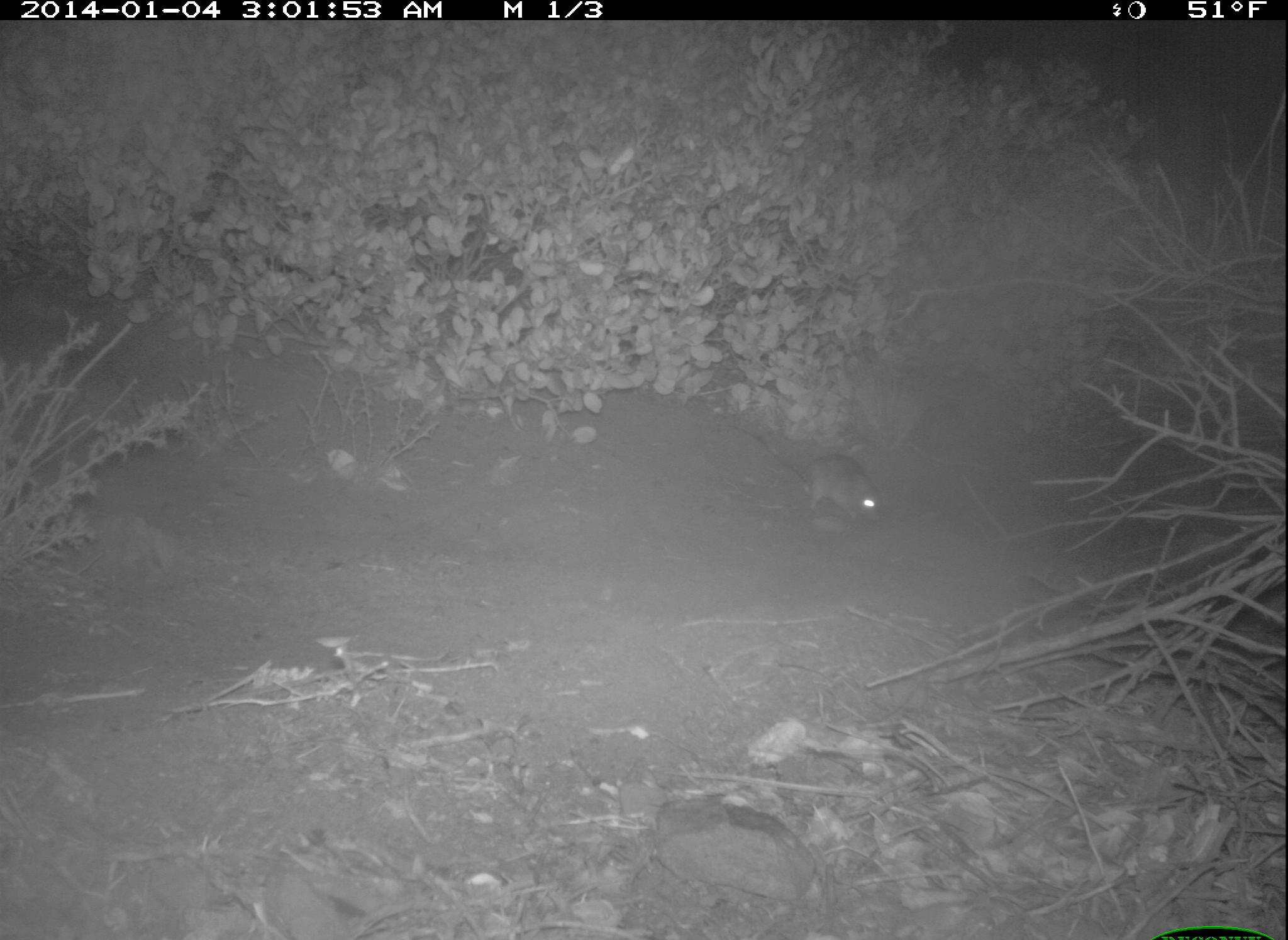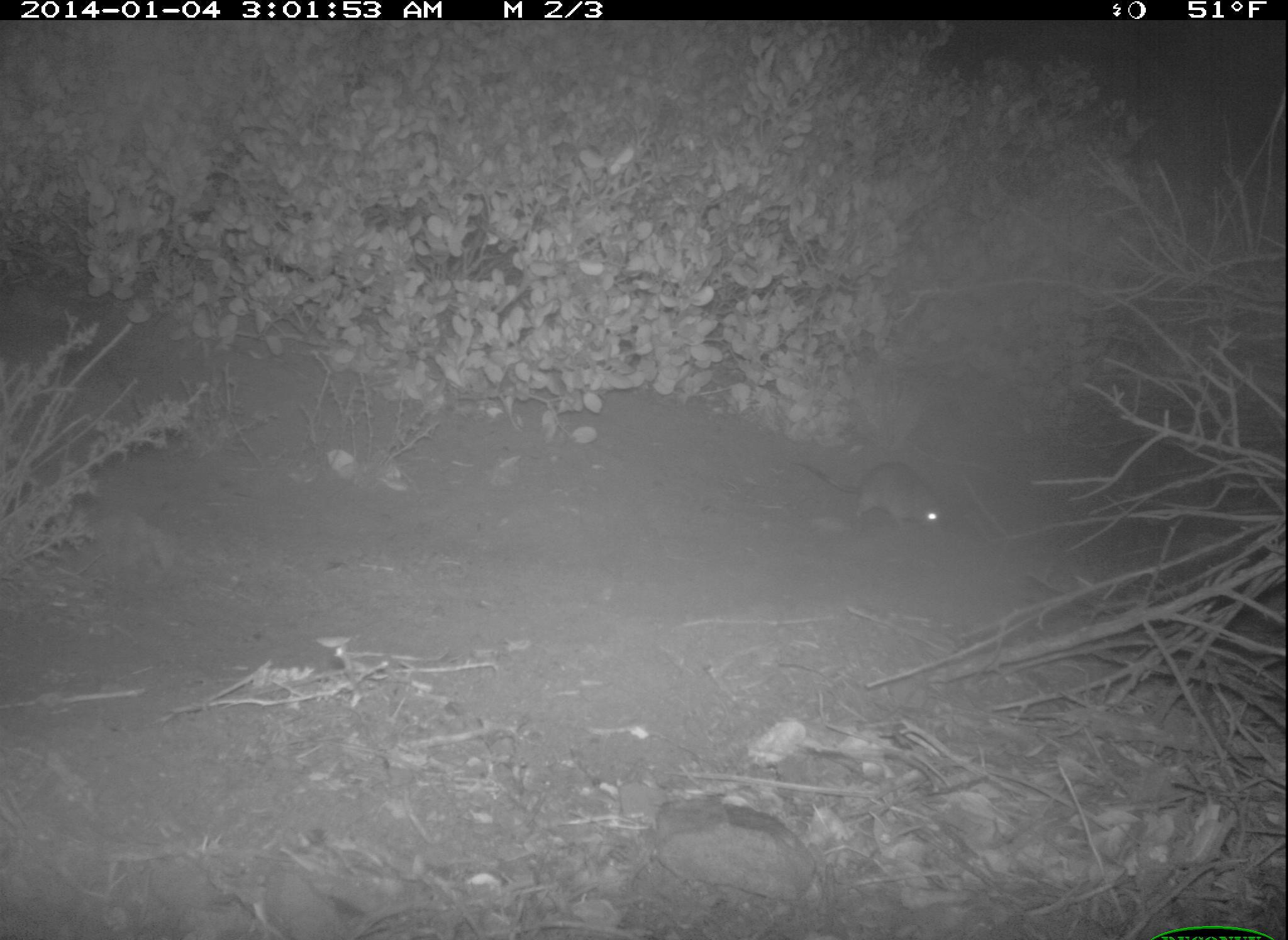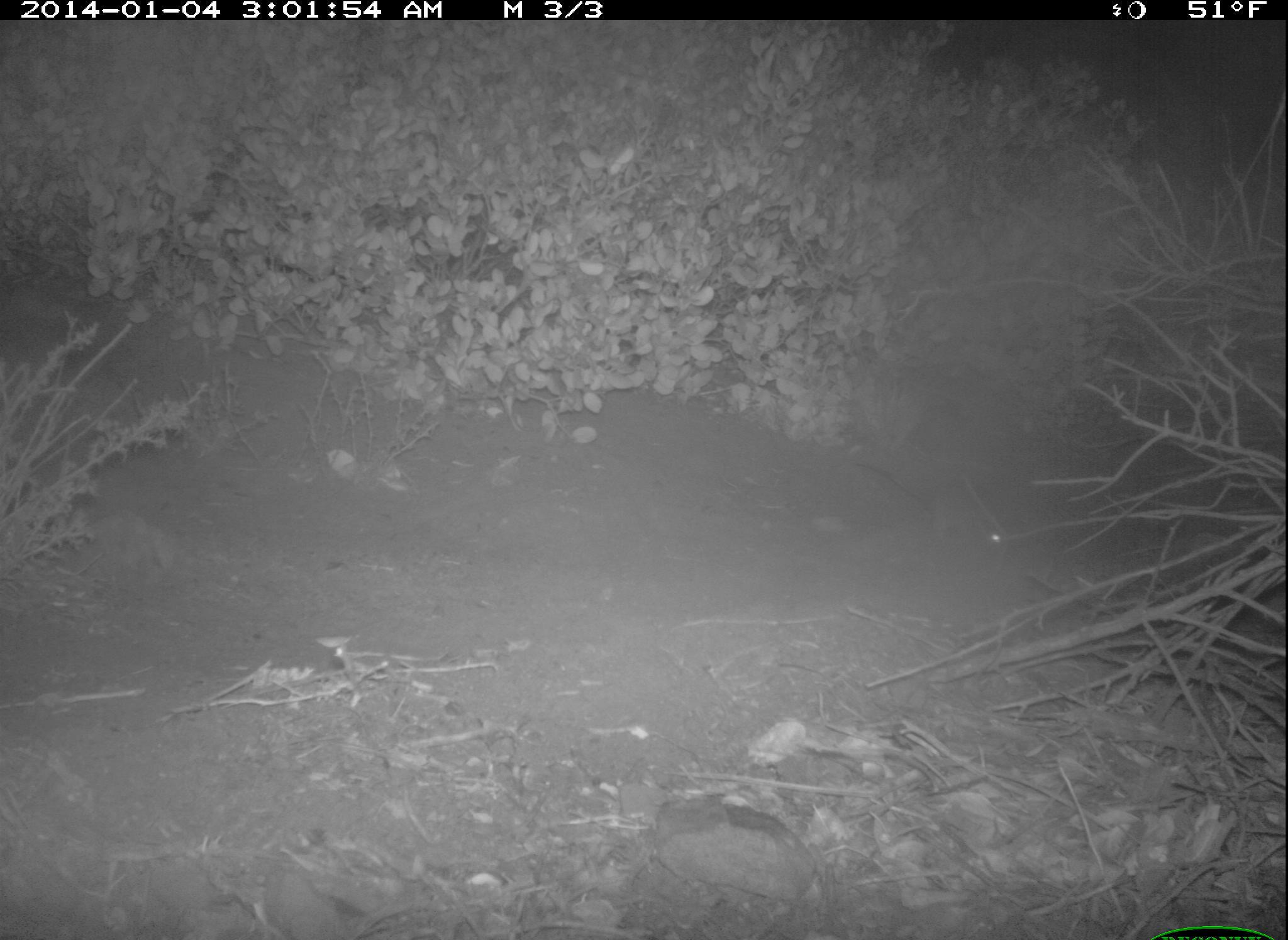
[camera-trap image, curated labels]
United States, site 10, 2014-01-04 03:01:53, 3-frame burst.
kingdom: Animalia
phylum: Chordata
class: Mammalia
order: Rodentia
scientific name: Rodentia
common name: rodent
Rodent (Rodentia).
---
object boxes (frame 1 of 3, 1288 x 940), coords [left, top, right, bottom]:
rodent: [727, 423, 885, 525]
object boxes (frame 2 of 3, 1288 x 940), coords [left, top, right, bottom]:
rodent: [790, 458, 946, 535]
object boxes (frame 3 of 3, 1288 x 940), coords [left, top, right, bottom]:
rodent: [858, 462, 1008, 549]